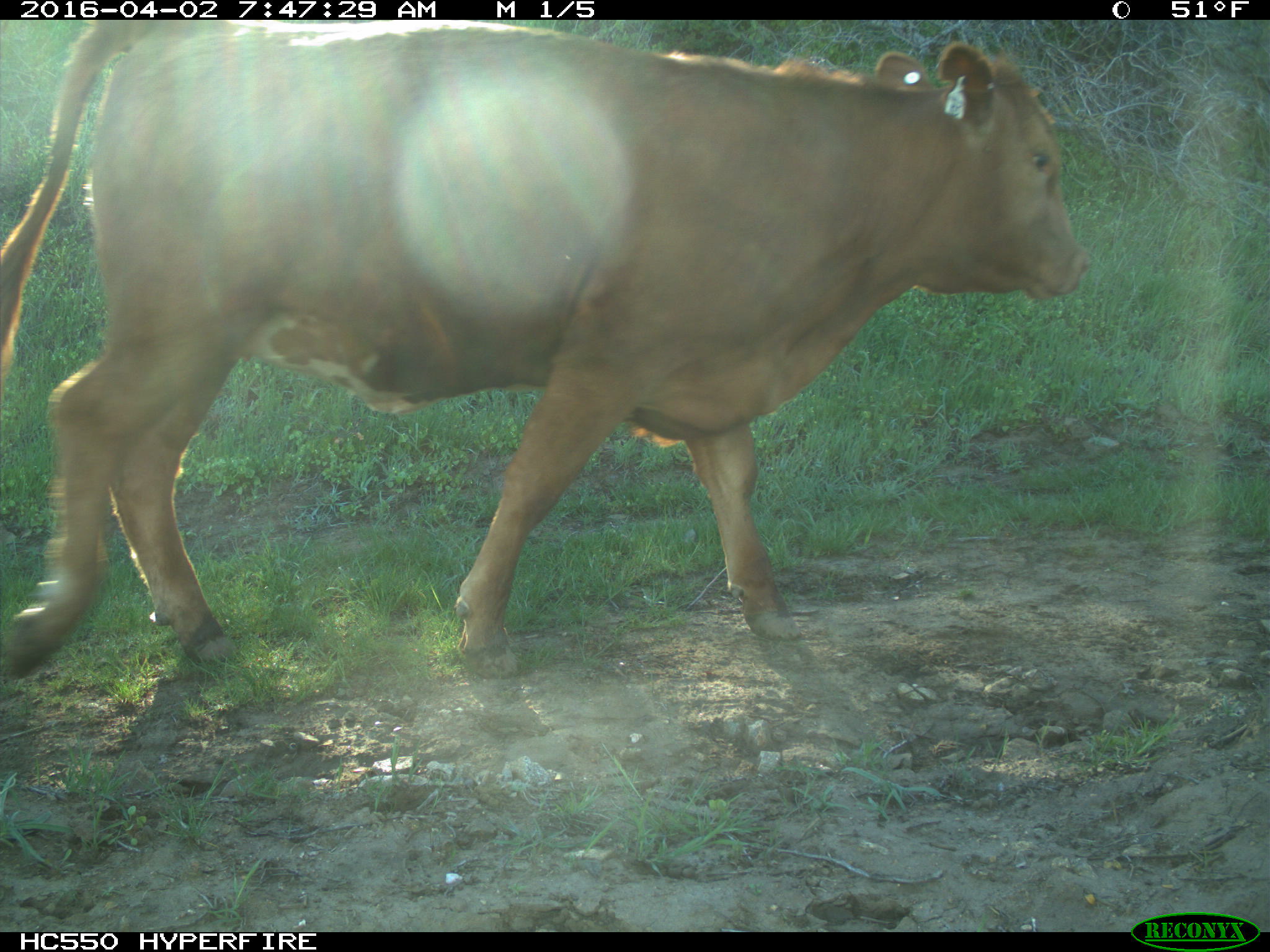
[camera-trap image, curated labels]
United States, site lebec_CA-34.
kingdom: Animalia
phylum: Chordata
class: Mammalia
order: Artiodactyla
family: Bovidae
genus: Bos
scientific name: Bos taurus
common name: domestic cow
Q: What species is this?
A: Bos taurus (domestic cow).